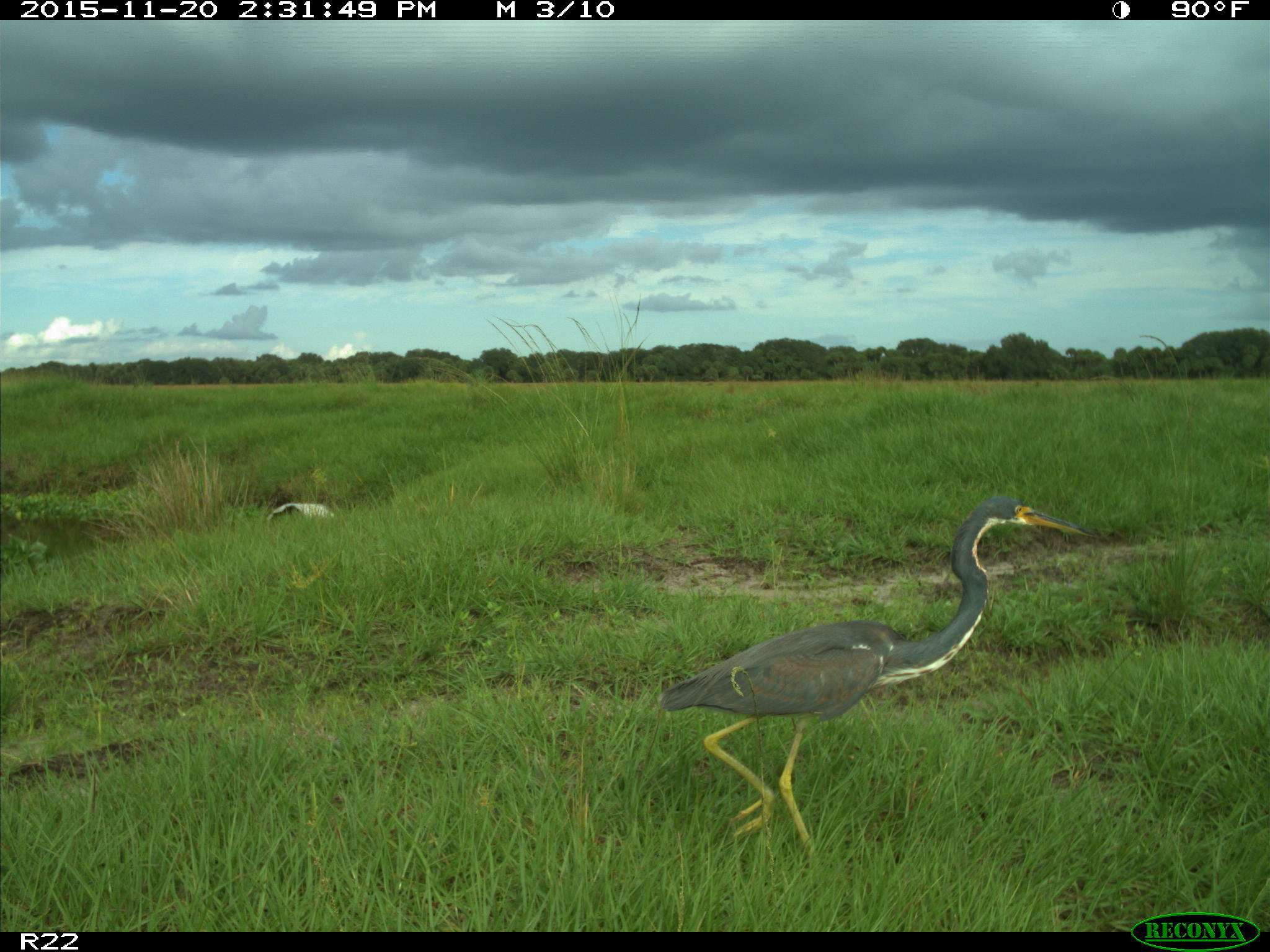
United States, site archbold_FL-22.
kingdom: Animalia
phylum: Chordata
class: Aves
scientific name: Aves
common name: birds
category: unidentified bird